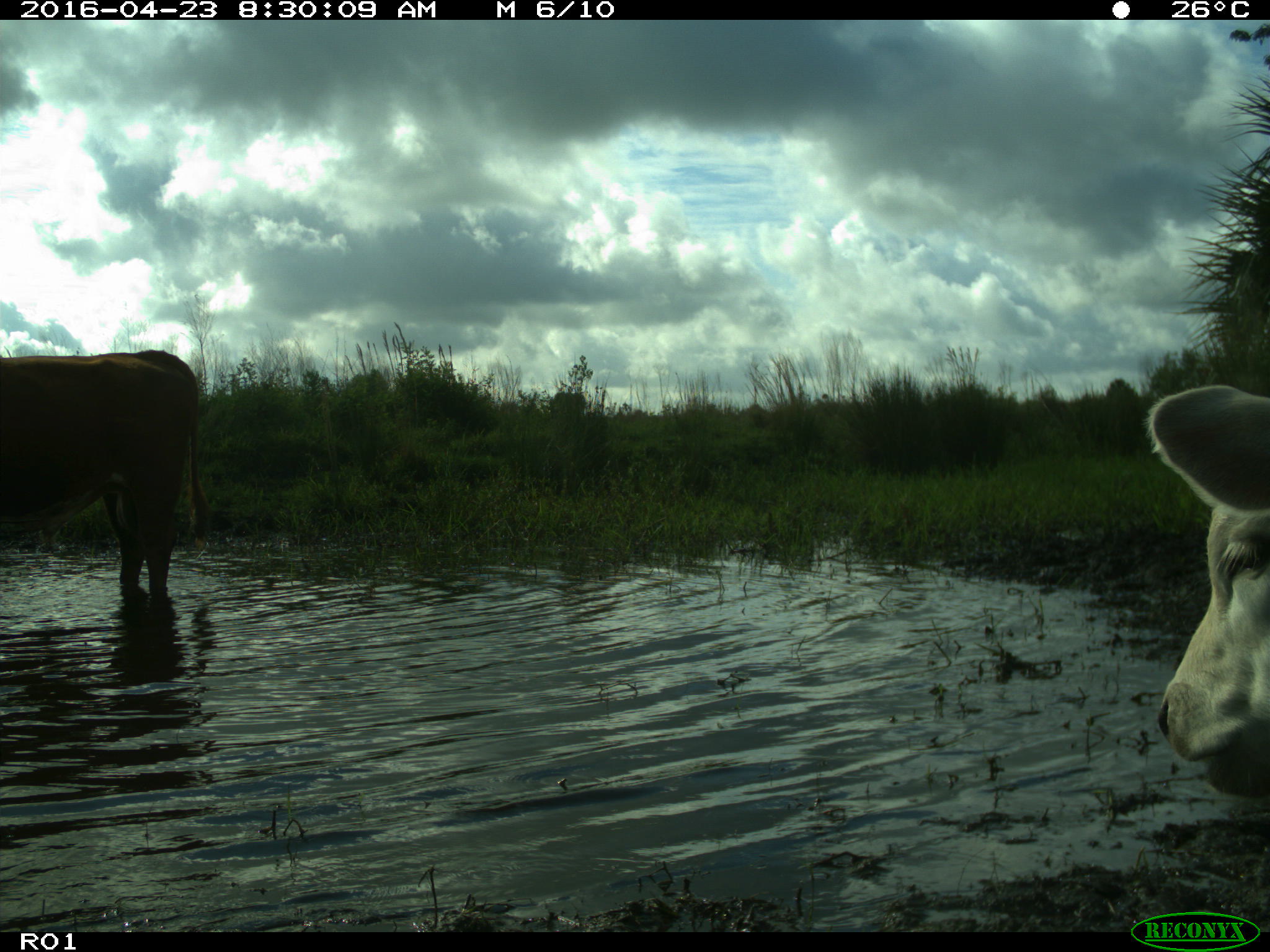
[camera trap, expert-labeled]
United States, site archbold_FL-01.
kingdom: Animalia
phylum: Chordata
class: Mammalia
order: Artiodactyla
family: Bovidae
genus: Bos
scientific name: Bos taurus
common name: domestic cow